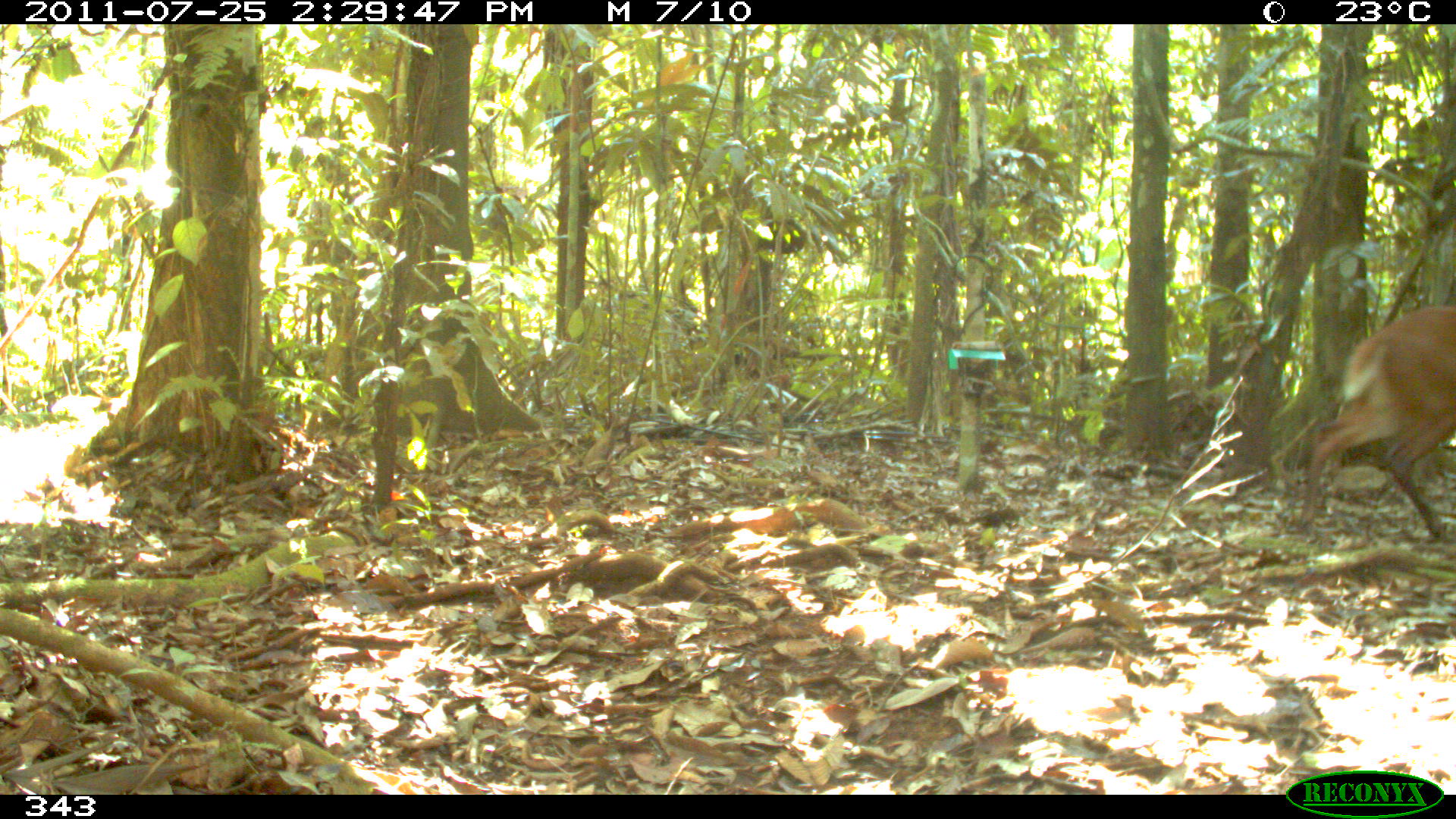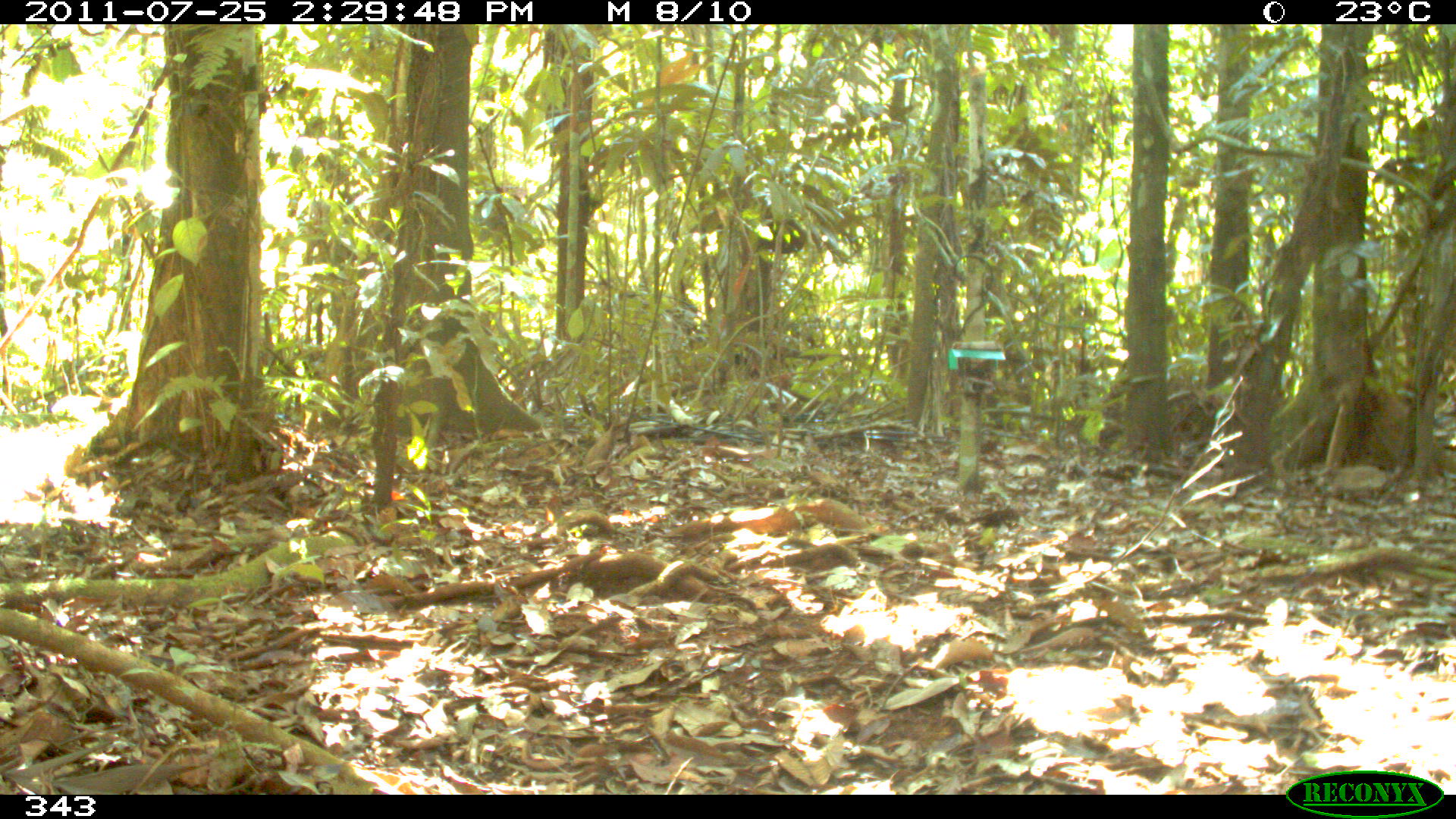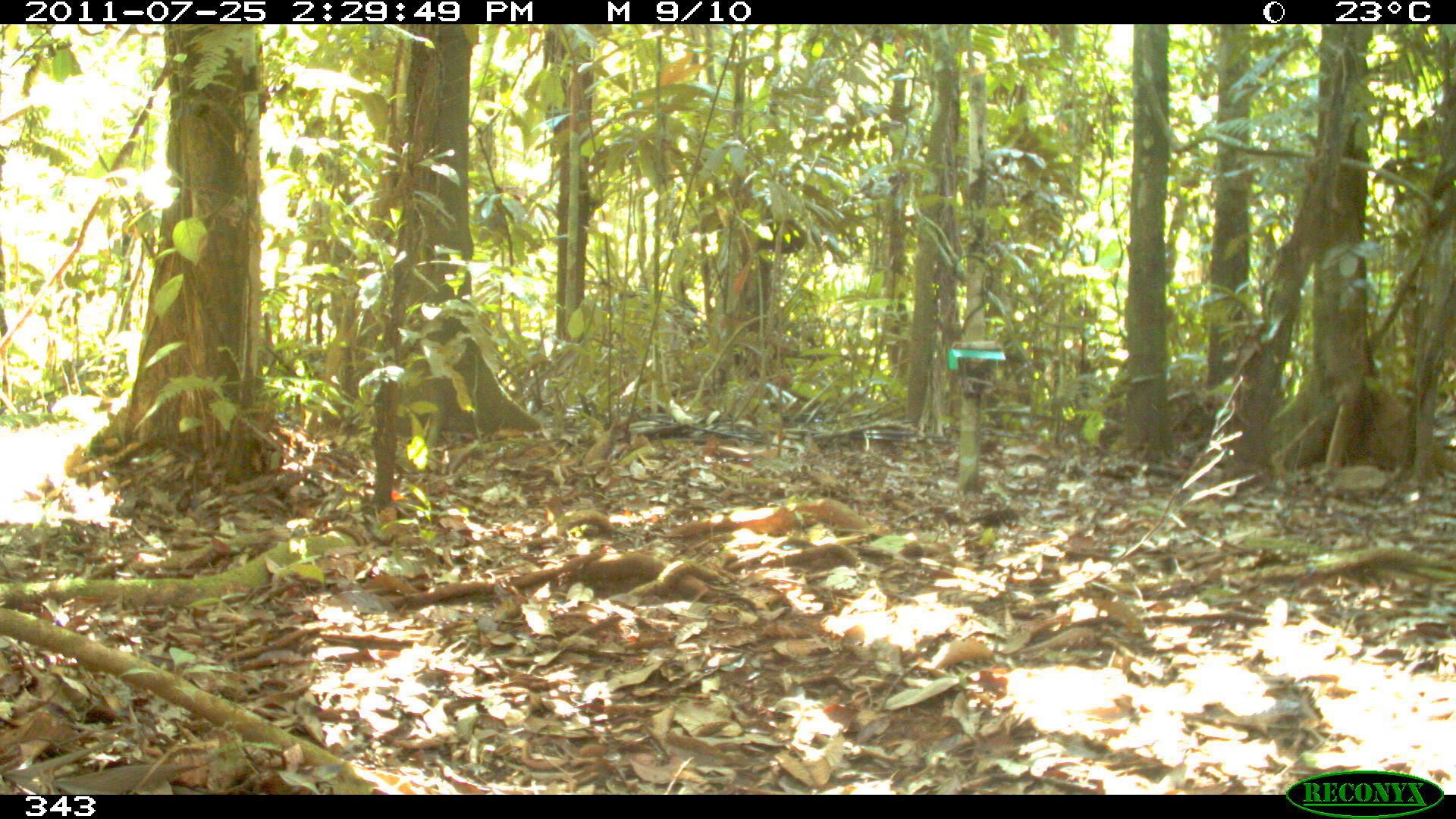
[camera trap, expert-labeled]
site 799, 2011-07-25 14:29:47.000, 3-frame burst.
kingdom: Animalia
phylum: Chordata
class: Mammalia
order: Artiodactyla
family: Cervidae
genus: Mazama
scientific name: Mazama americana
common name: red brocket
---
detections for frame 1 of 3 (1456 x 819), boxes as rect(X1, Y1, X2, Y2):
mazama americana: rect(1297, 302, 1456, 538)